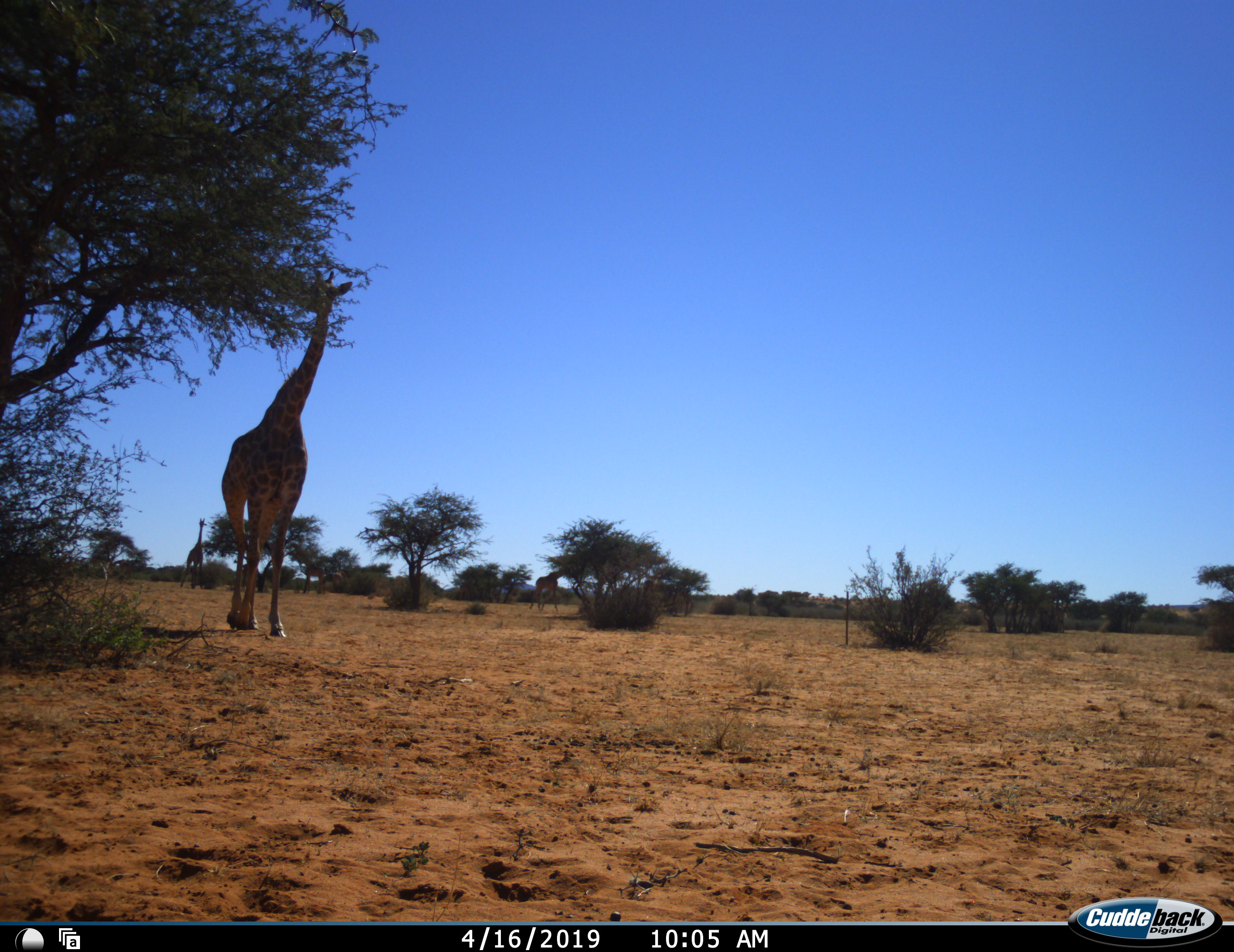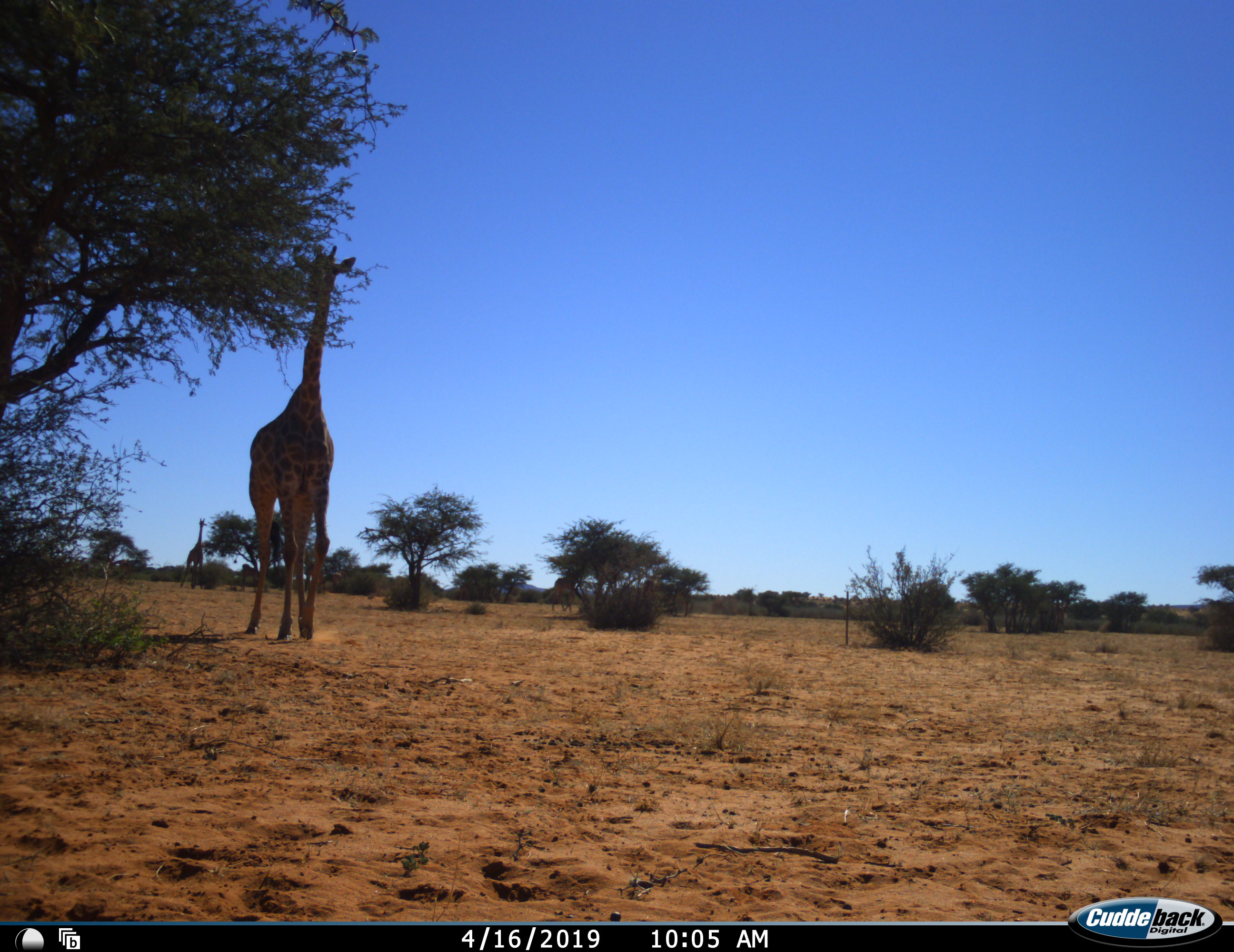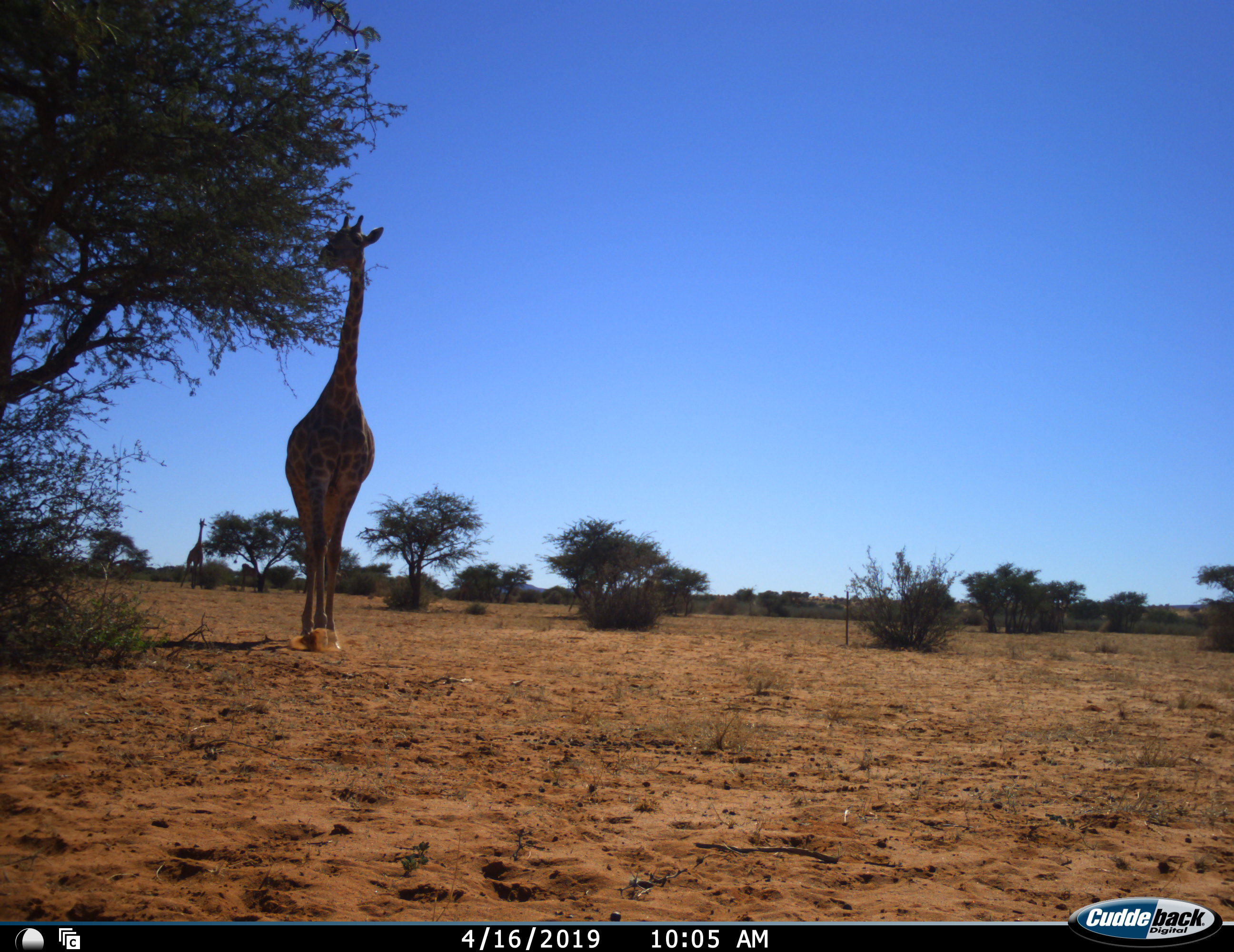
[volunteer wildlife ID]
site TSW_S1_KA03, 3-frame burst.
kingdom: Animalia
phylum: Chordata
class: Mammalia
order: Artiodactyla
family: Giraffidae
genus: Giraffa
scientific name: Giraffa camelopardalis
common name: giraffe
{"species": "giraffe (Giraffa camelopardalis)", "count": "3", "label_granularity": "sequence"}